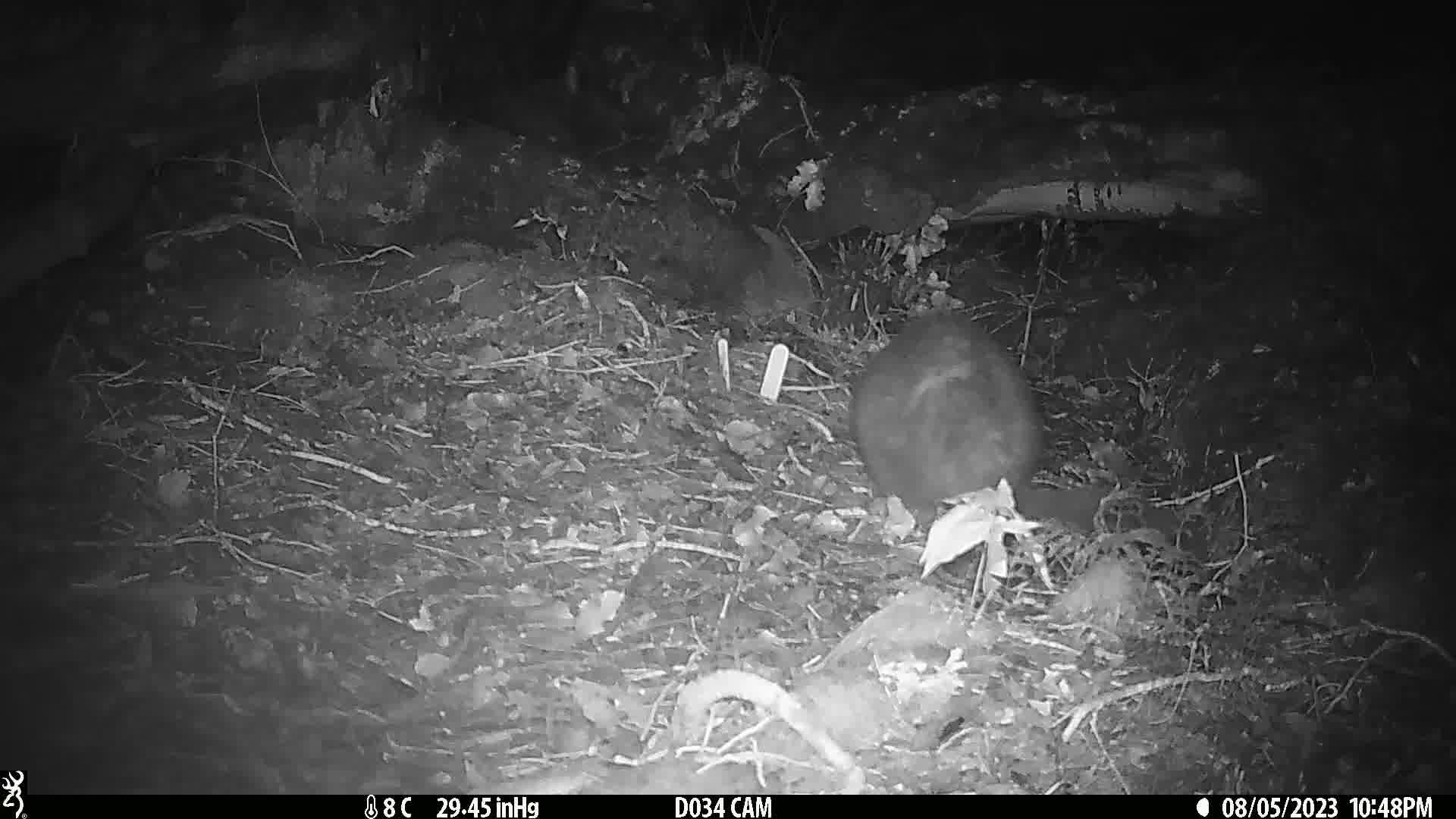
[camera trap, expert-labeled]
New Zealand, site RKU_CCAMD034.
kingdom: Animalia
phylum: Chordata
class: Mammalia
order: Diprotodontia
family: Phalangeridae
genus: Trichosurus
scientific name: Trichosurus vulpecula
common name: common brushtail possum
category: possum